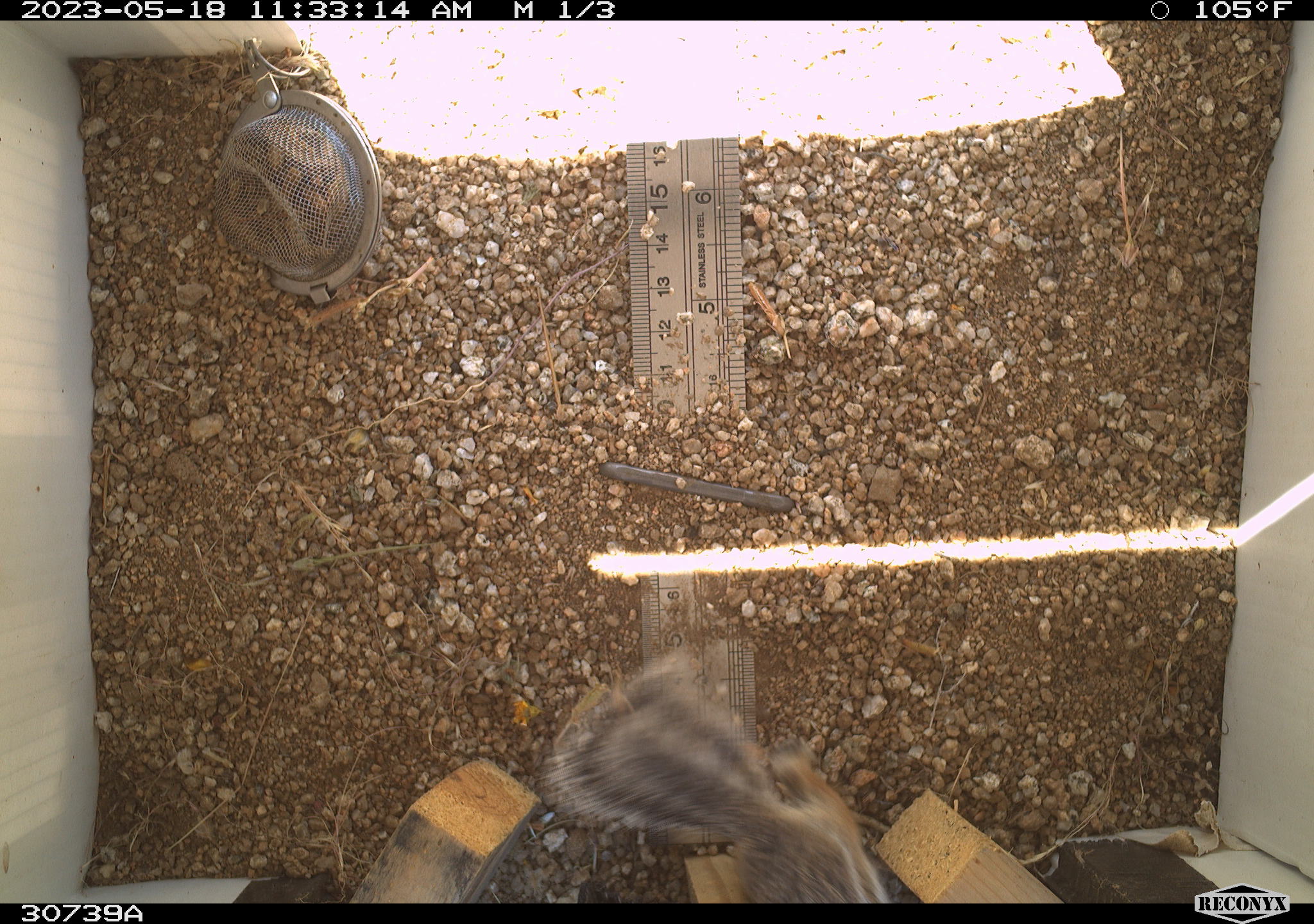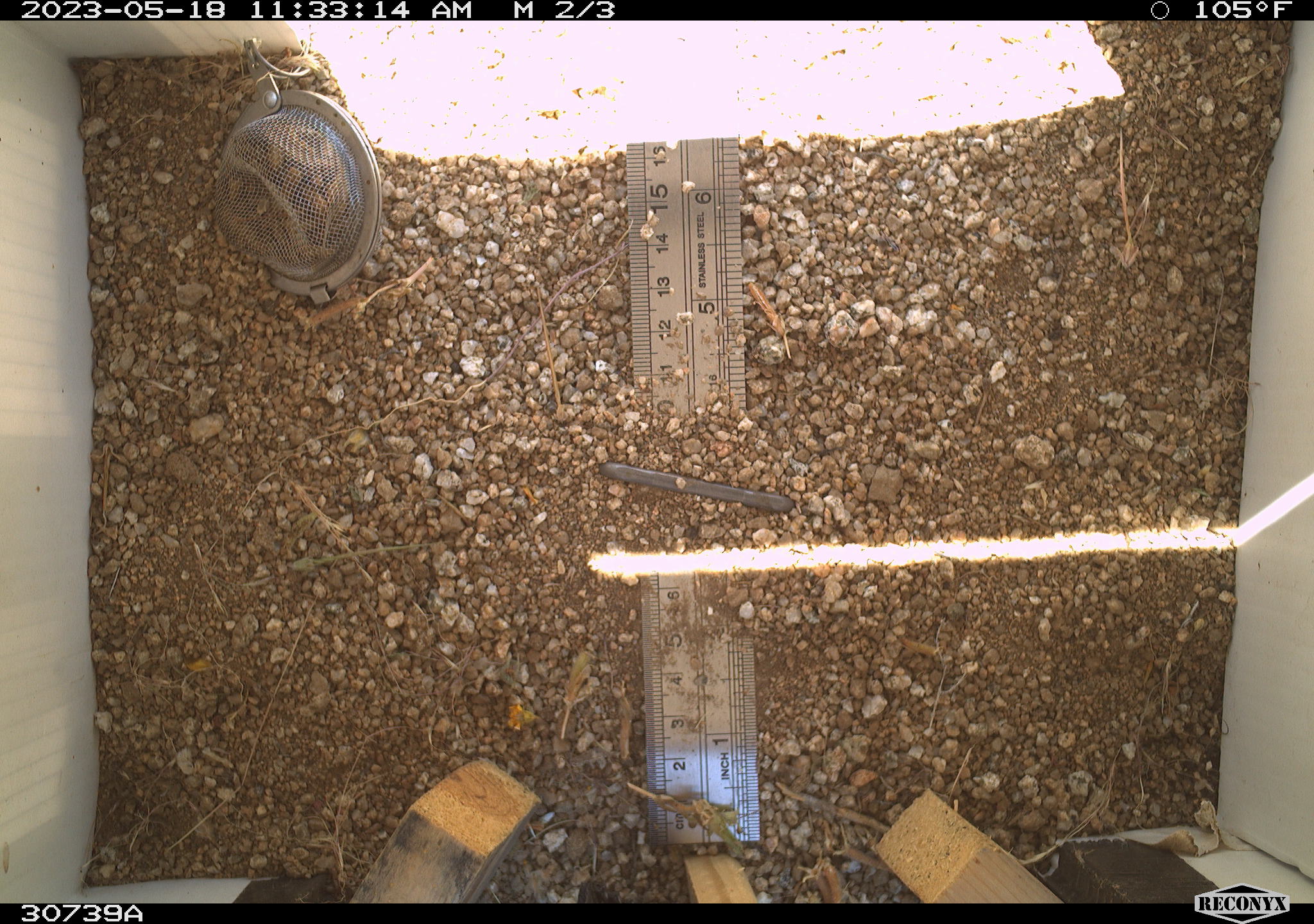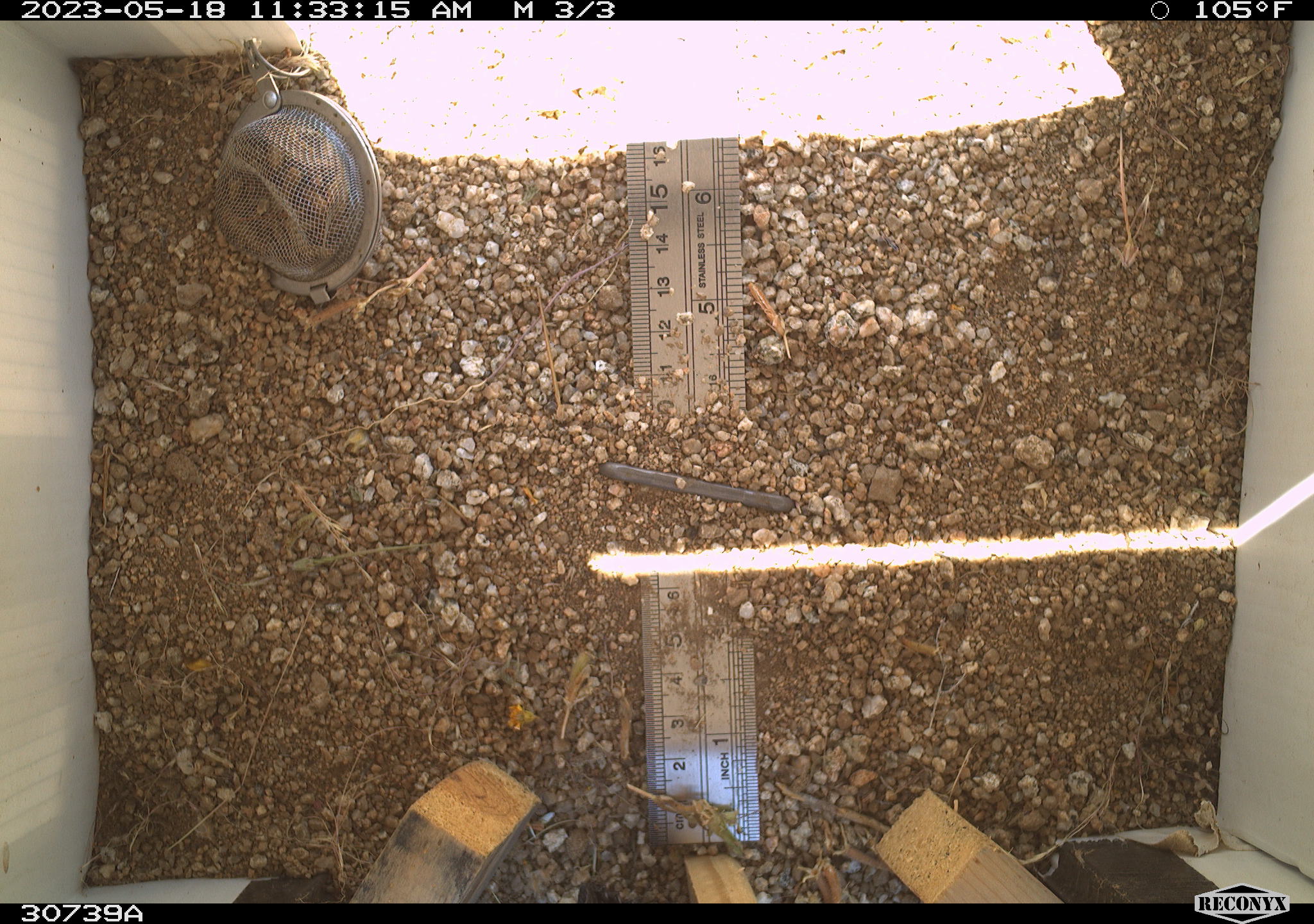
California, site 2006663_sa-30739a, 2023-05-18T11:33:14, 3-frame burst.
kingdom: Animalia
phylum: Chordata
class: Mammalia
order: Rodentia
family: Sciuridae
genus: Ammospermophilus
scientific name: Ammospermophilus leucurus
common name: white-tailed antelope squirrel